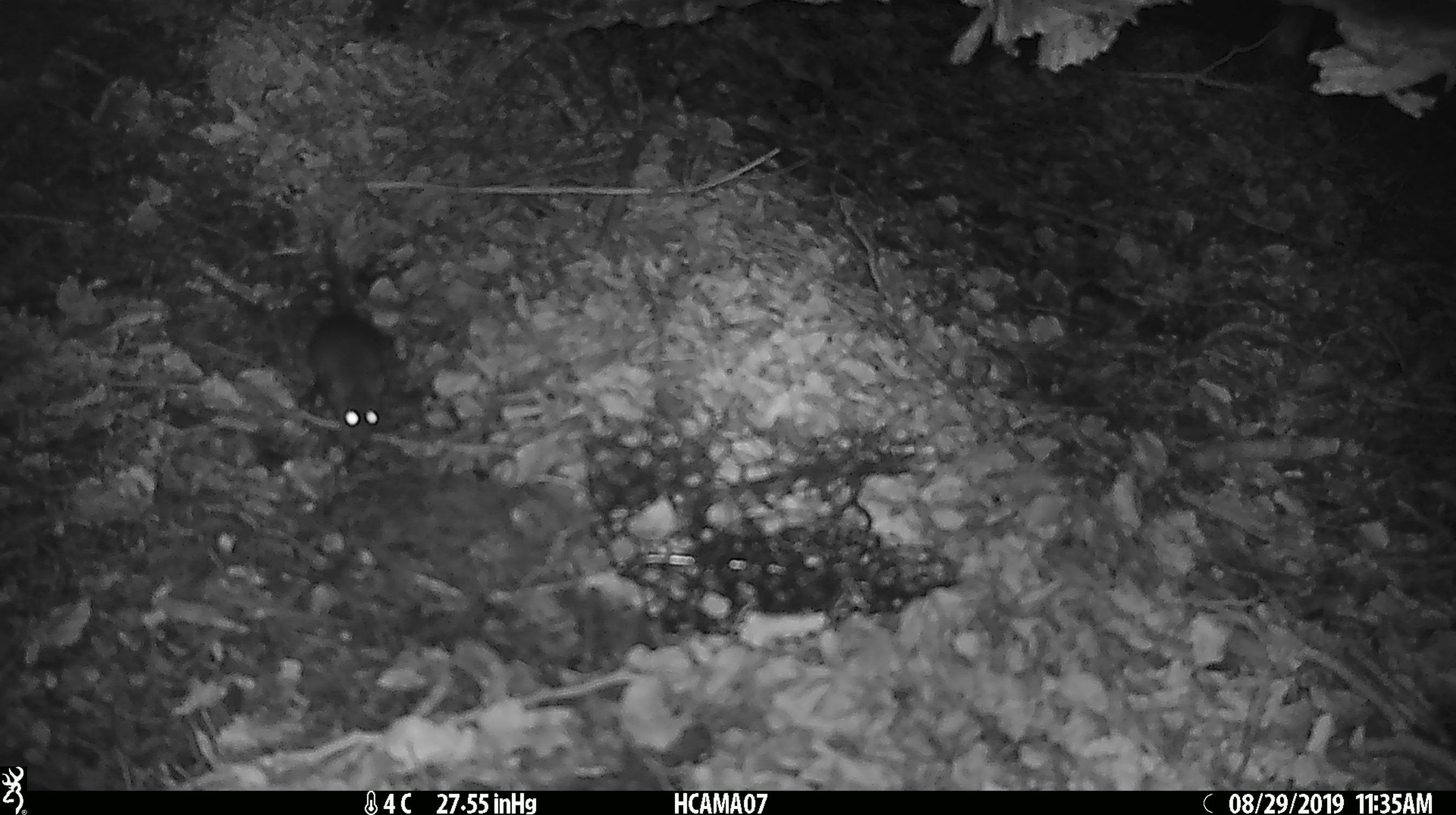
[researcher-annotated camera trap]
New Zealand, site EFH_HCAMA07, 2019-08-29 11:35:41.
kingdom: Animalia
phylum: Chordata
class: Mammalia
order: Rodentia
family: Muridae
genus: Mus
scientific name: Mus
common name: mouse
Mouse (Mus).